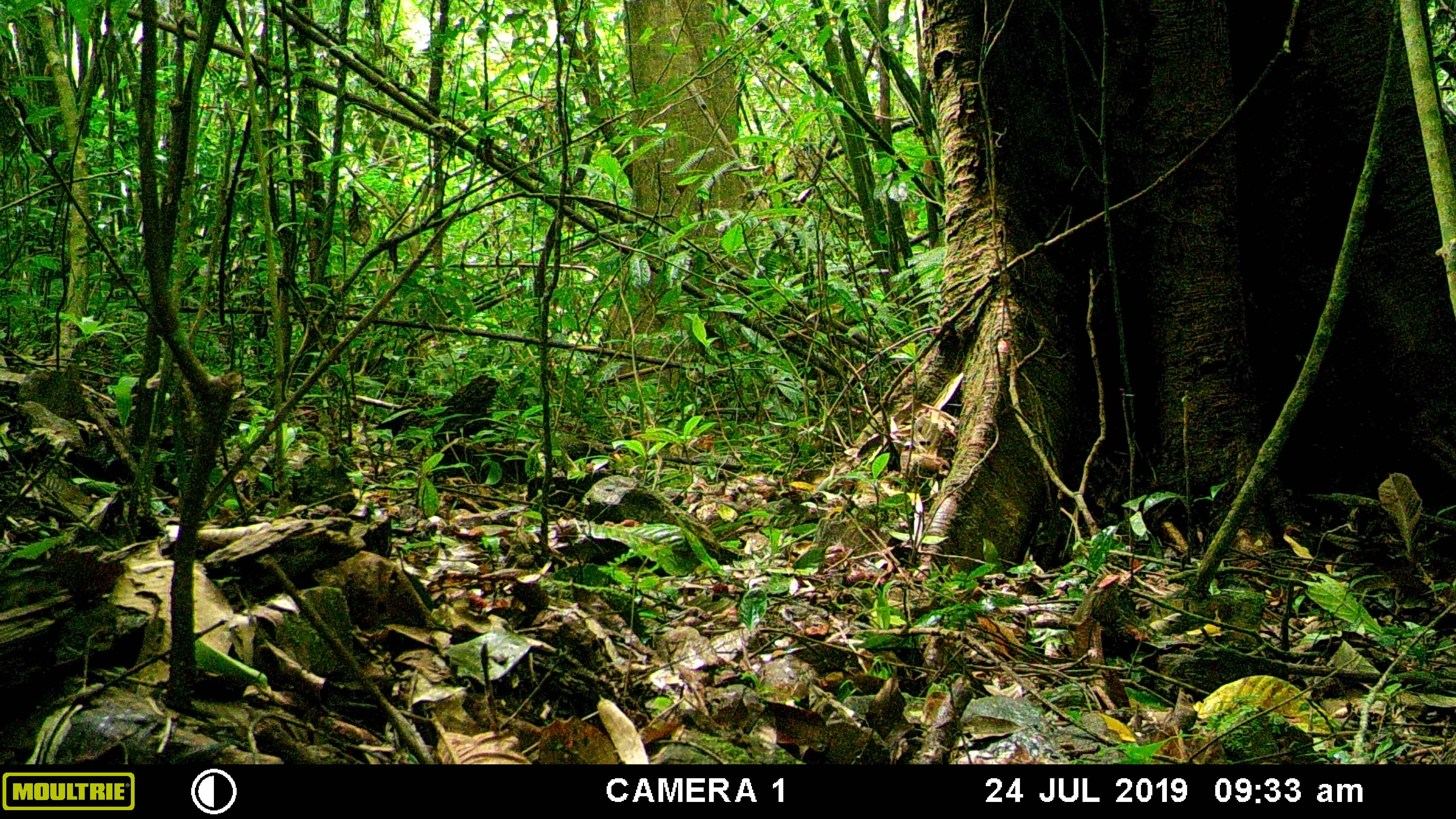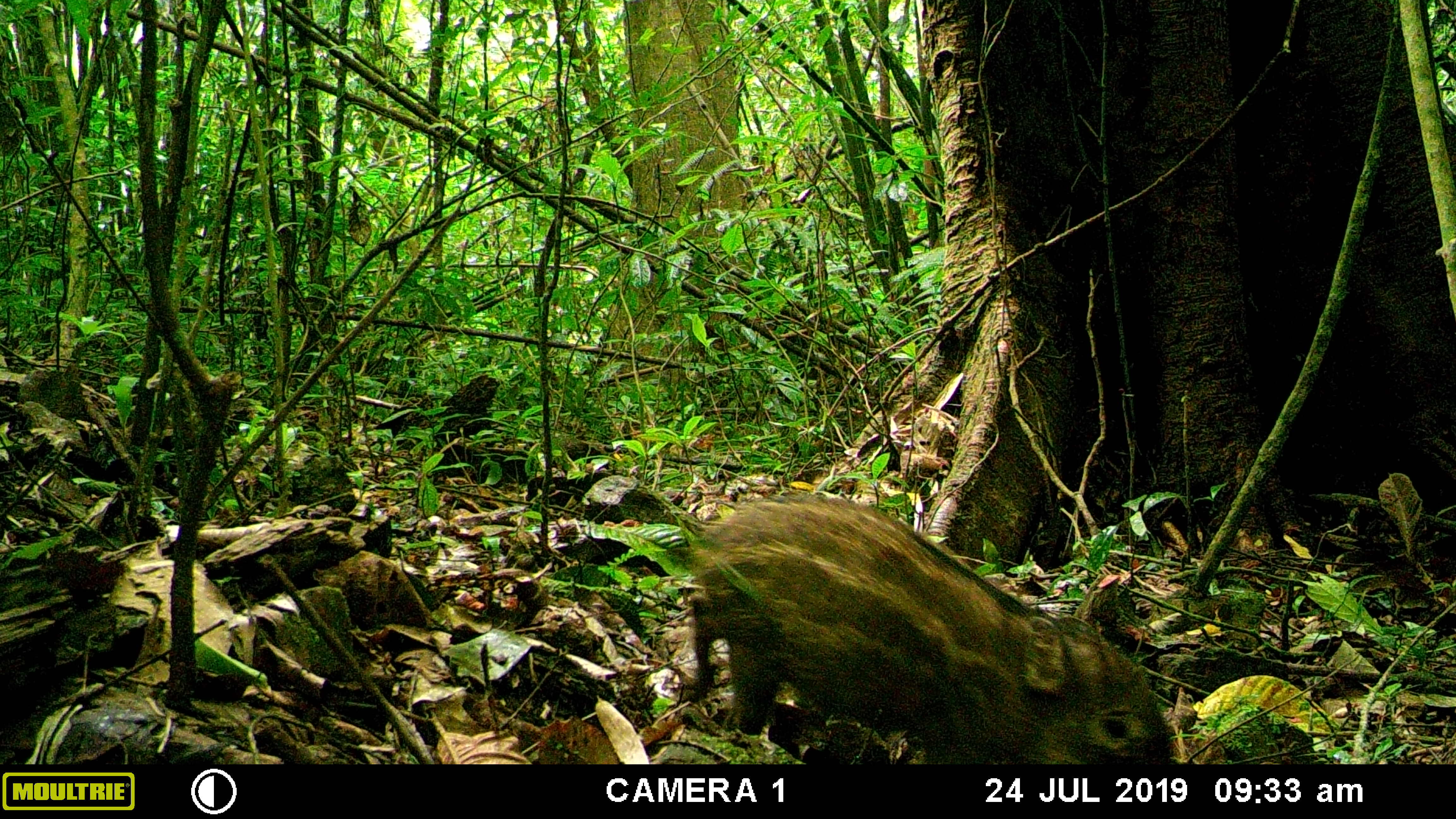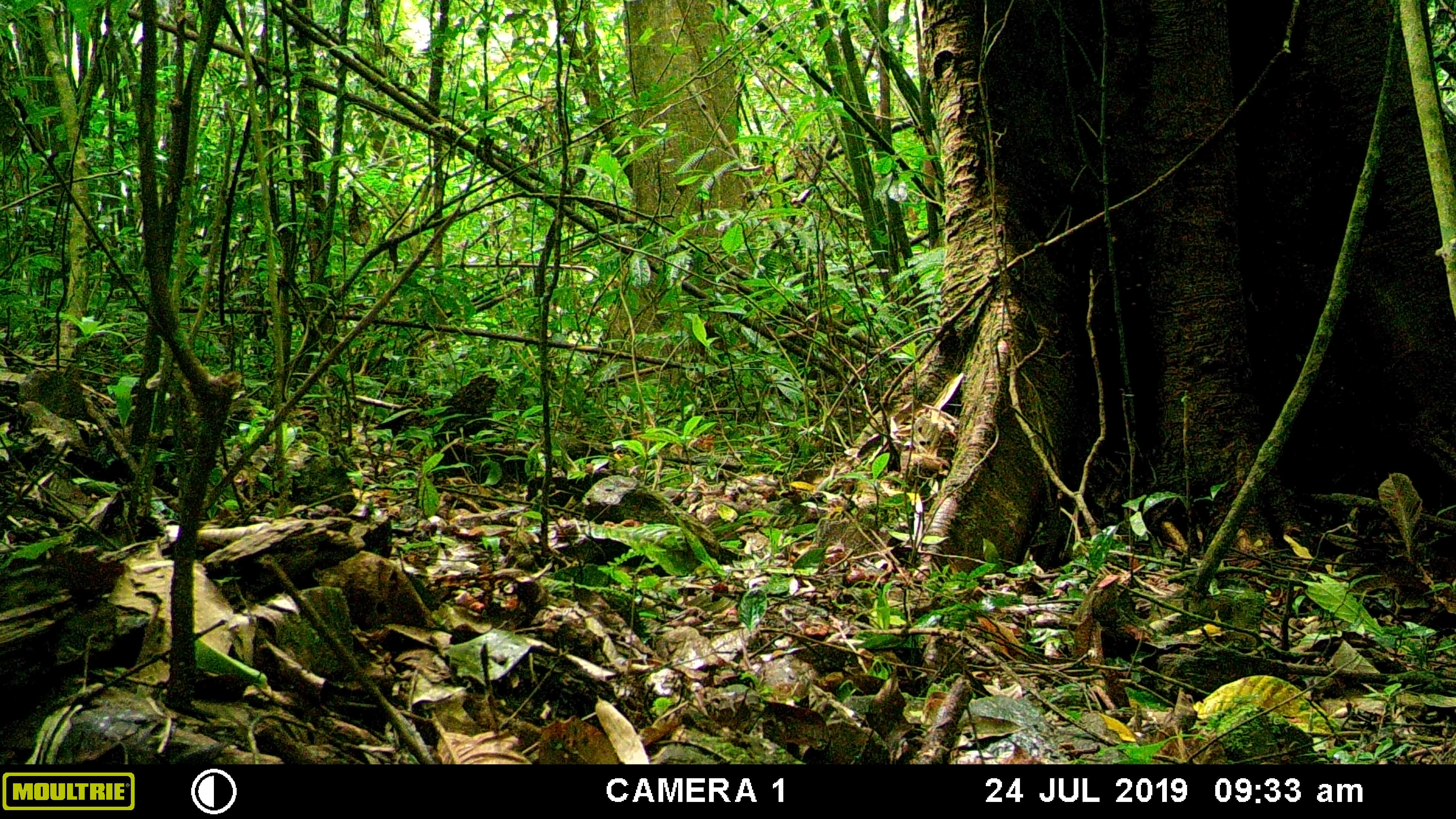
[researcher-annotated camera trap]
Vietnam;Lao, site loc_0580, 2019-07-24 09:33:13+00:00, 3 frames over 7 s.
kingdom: Animalia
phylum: Chordata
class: Mammalia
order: Artiodactyla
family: Suidae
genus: Sus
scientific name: Sus scrofa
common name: eurasian wild pig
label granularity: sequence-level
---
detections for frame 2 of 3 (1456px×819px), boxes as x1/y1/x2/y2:
eurasian wild pig: 687/493/1177/764